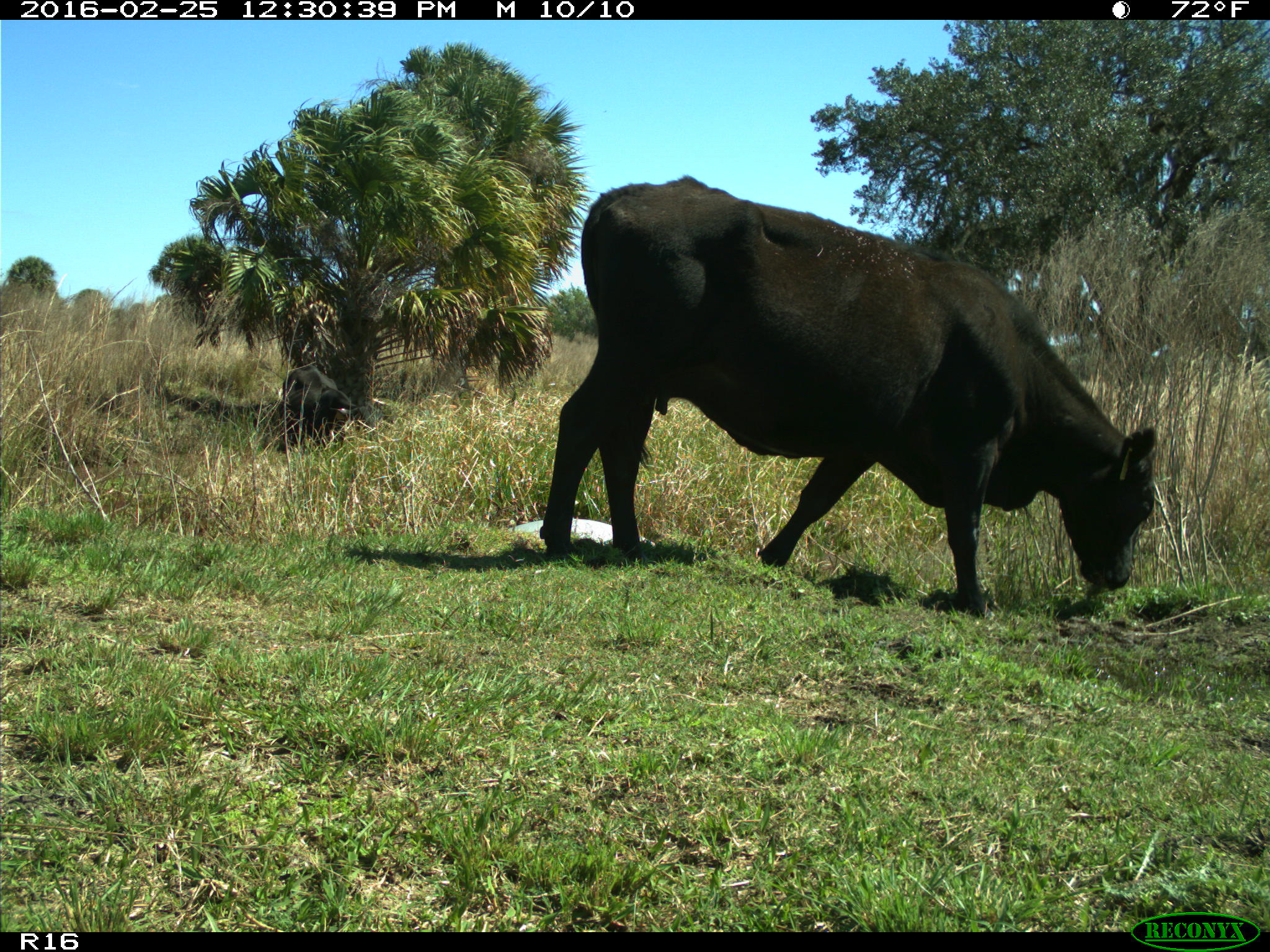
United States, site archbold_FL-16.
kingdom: Animalia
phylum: Chordata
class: Mammalia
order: Artiodactyla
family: Bovidae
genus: Bos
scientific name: Bos taurus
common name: domestic cow